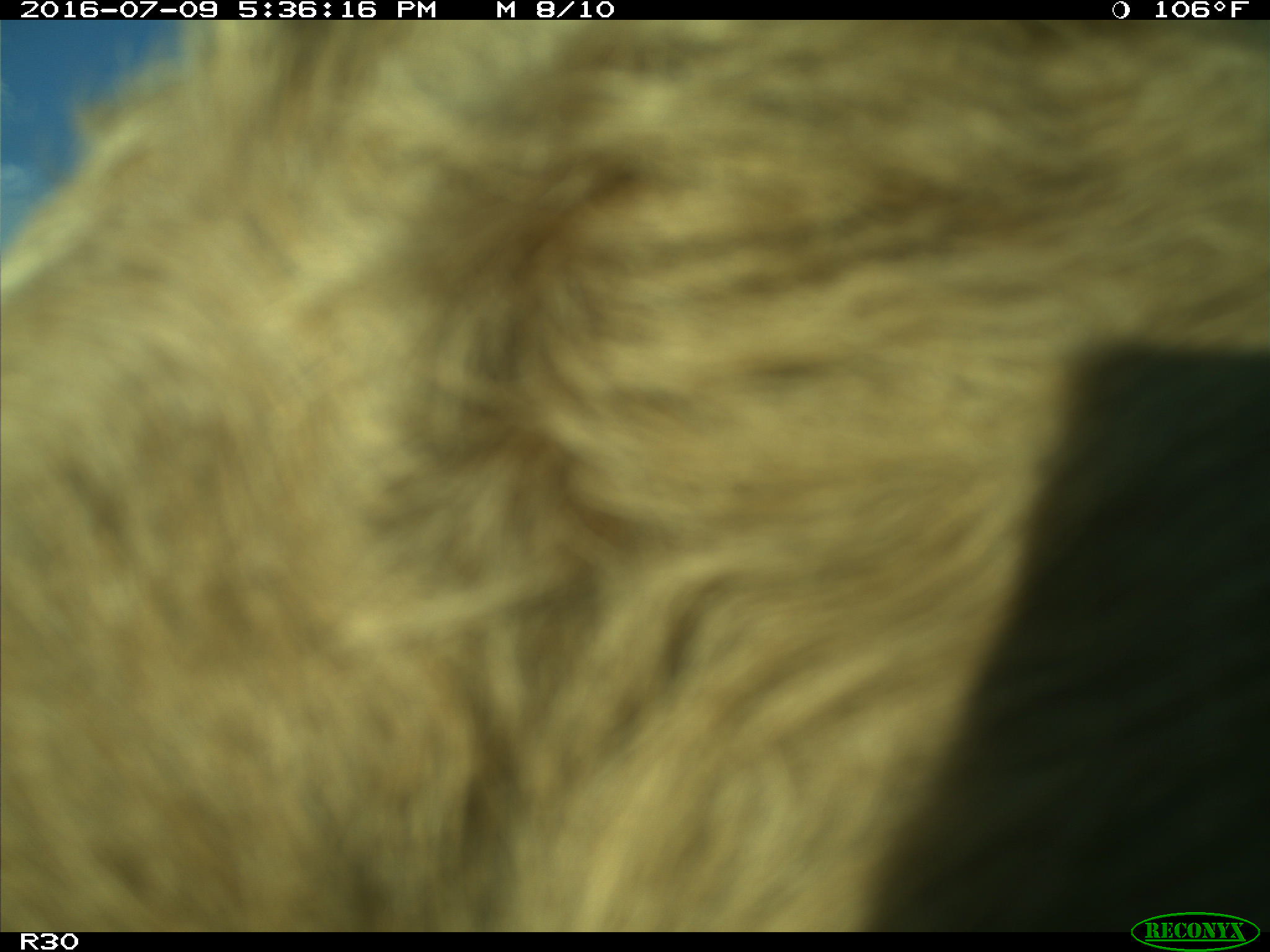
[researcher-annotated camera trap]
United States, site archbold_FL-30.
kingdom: Animalia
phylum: Chordata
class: Mammalia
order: Artiodactyla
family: Bovidae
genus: Bos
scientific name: Bos taurus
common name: domestic cow